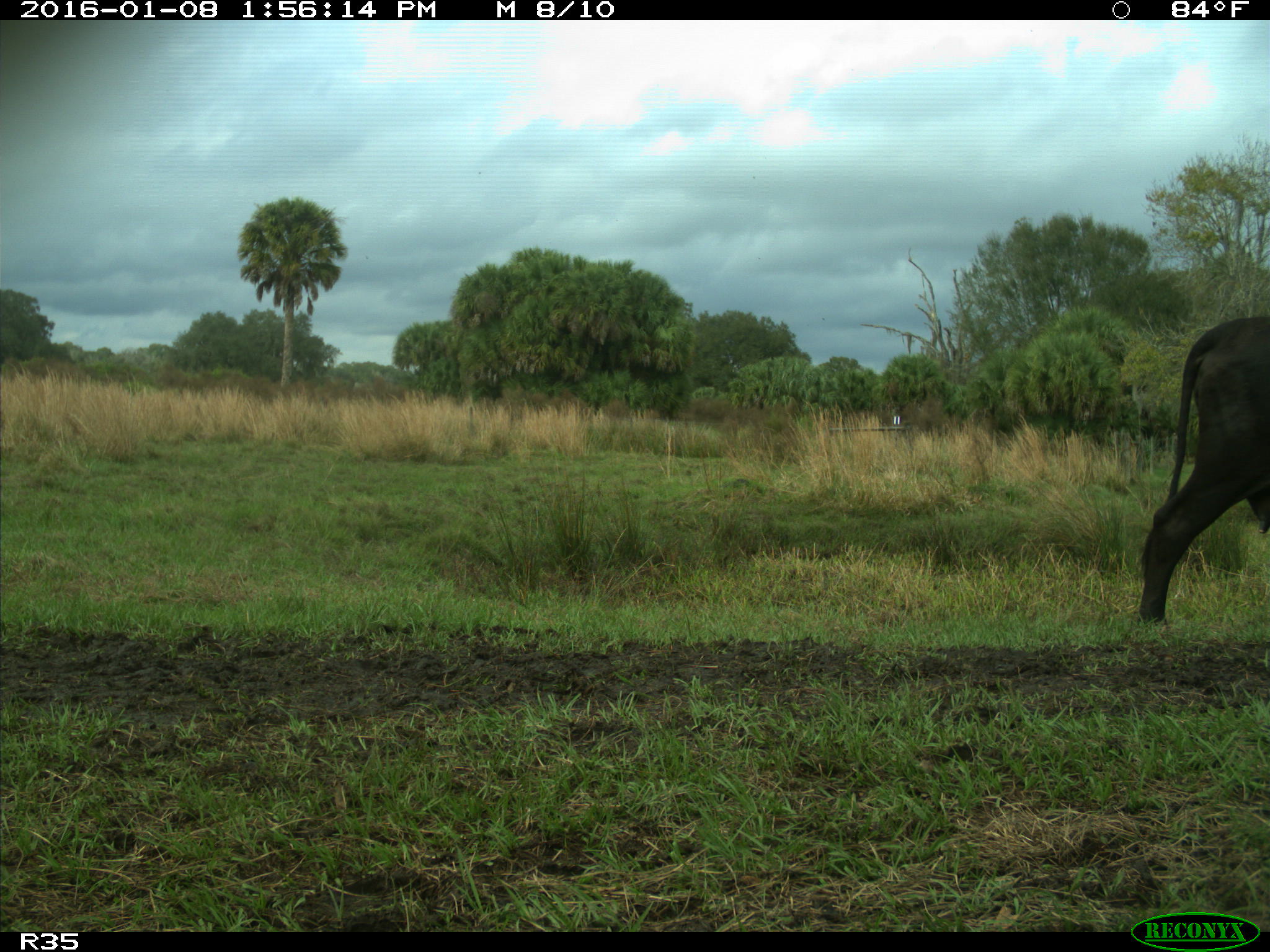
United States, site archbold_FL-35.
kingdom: Animalia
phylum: Chordata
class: Mammalia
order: Artiodactyla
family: Bovidae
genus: Bos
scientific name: Bos taurus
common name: domestic cow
Bos taurus (domestic cow).